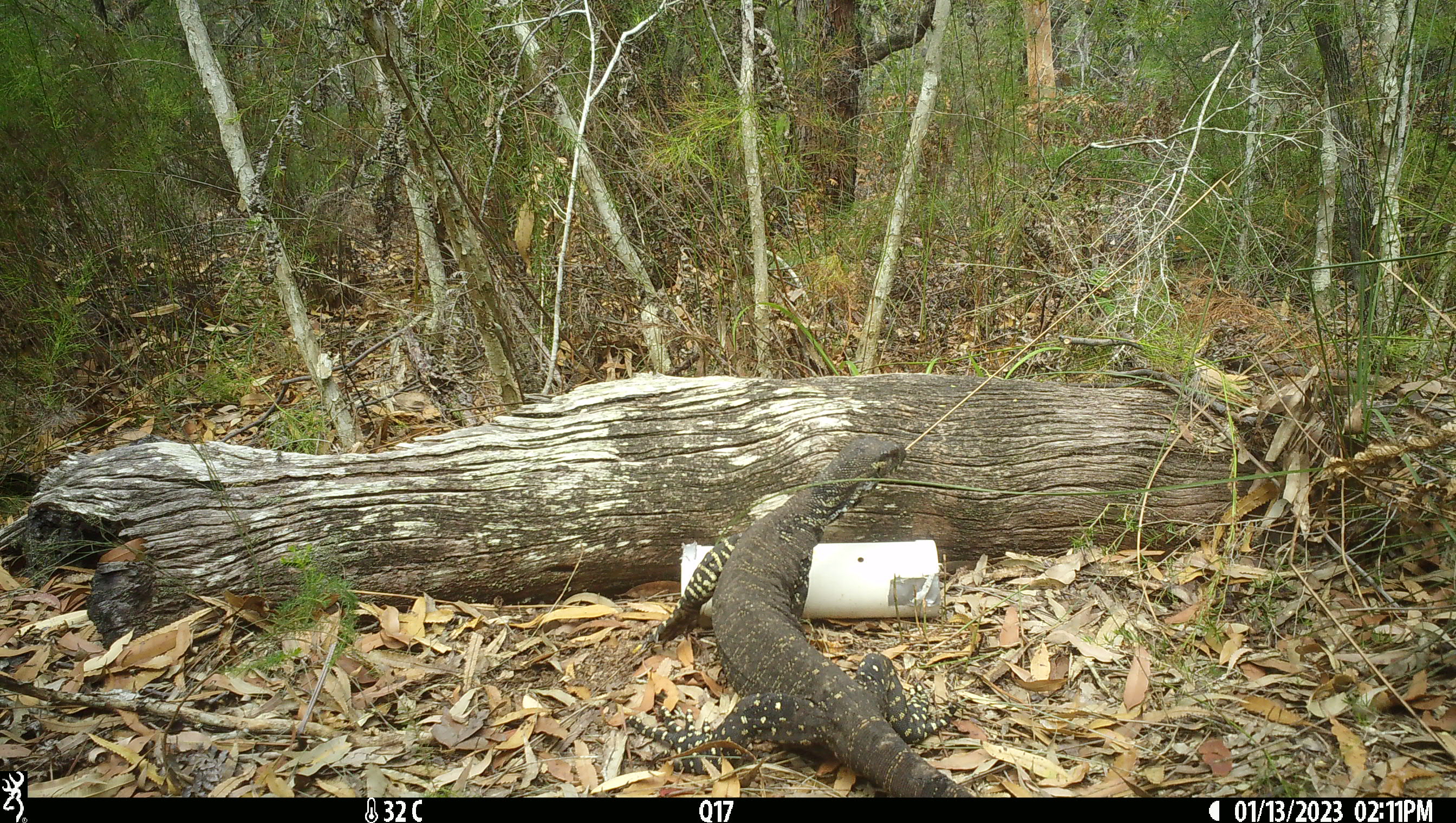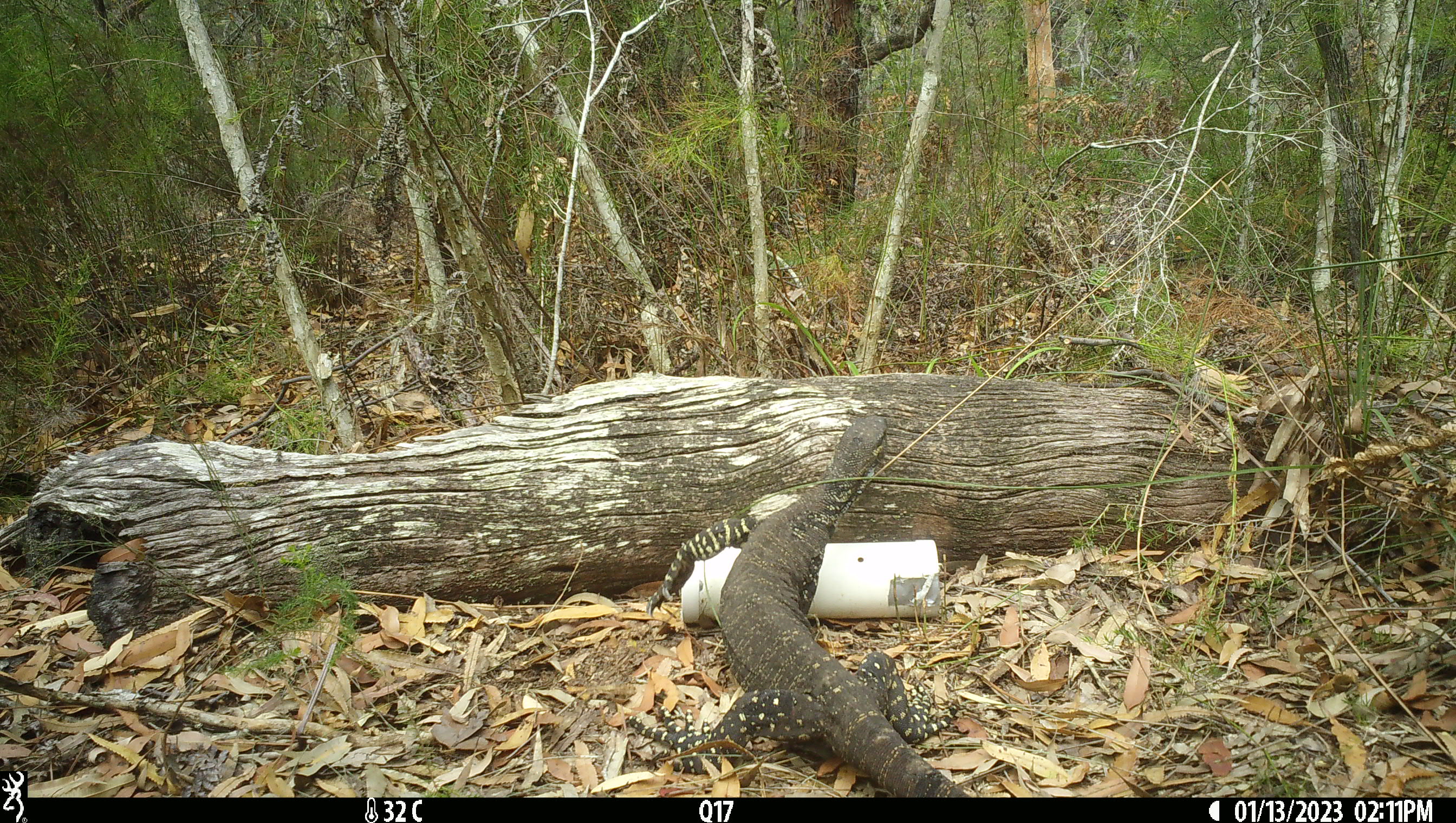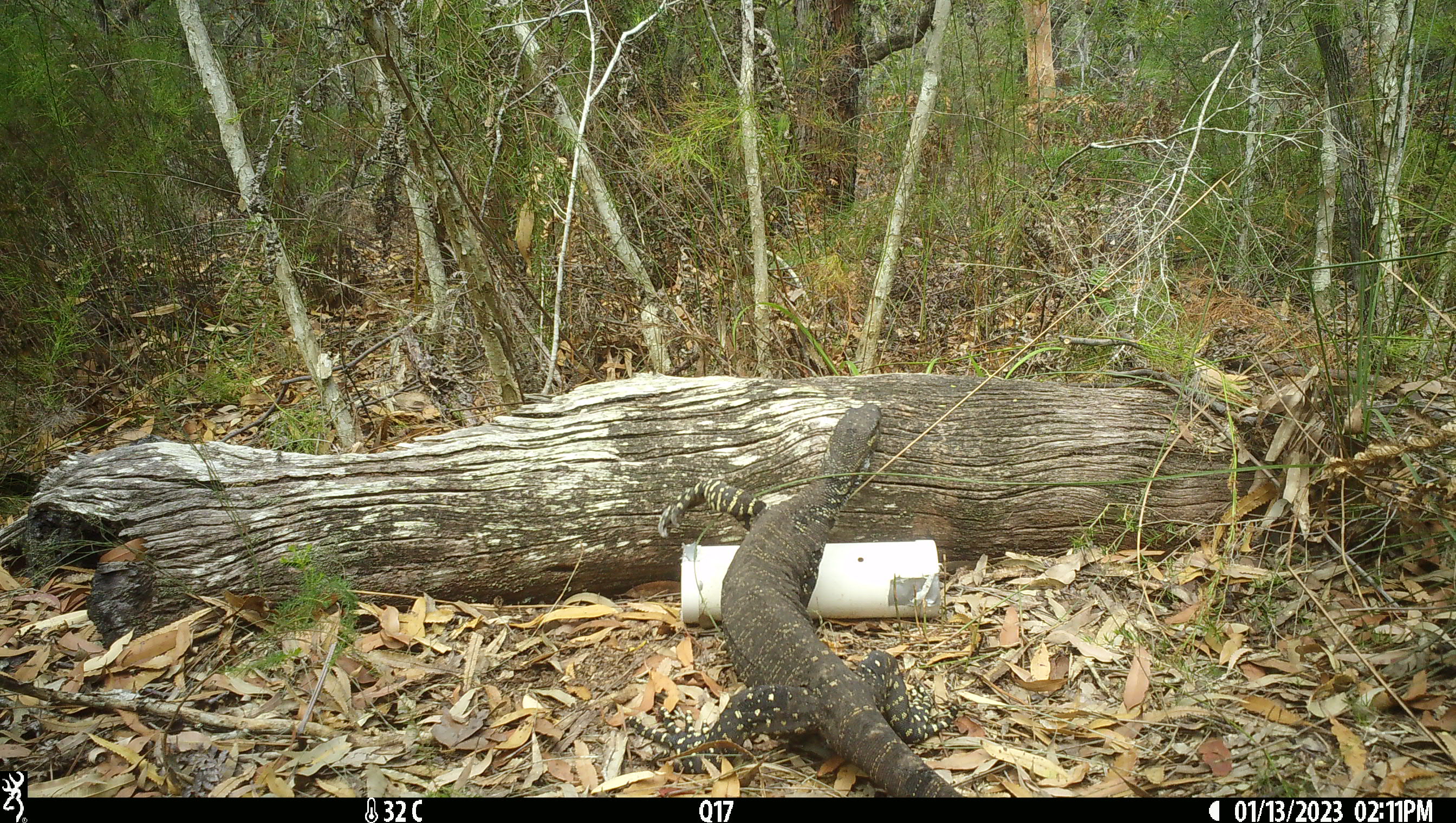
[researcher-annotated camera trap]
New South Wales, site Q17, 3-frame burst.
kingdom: Animalia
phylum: Chordata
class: Reptilia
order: Squamata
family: Varanidae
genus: Varanus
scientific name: Varanus varius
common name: lace monitor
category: goanna